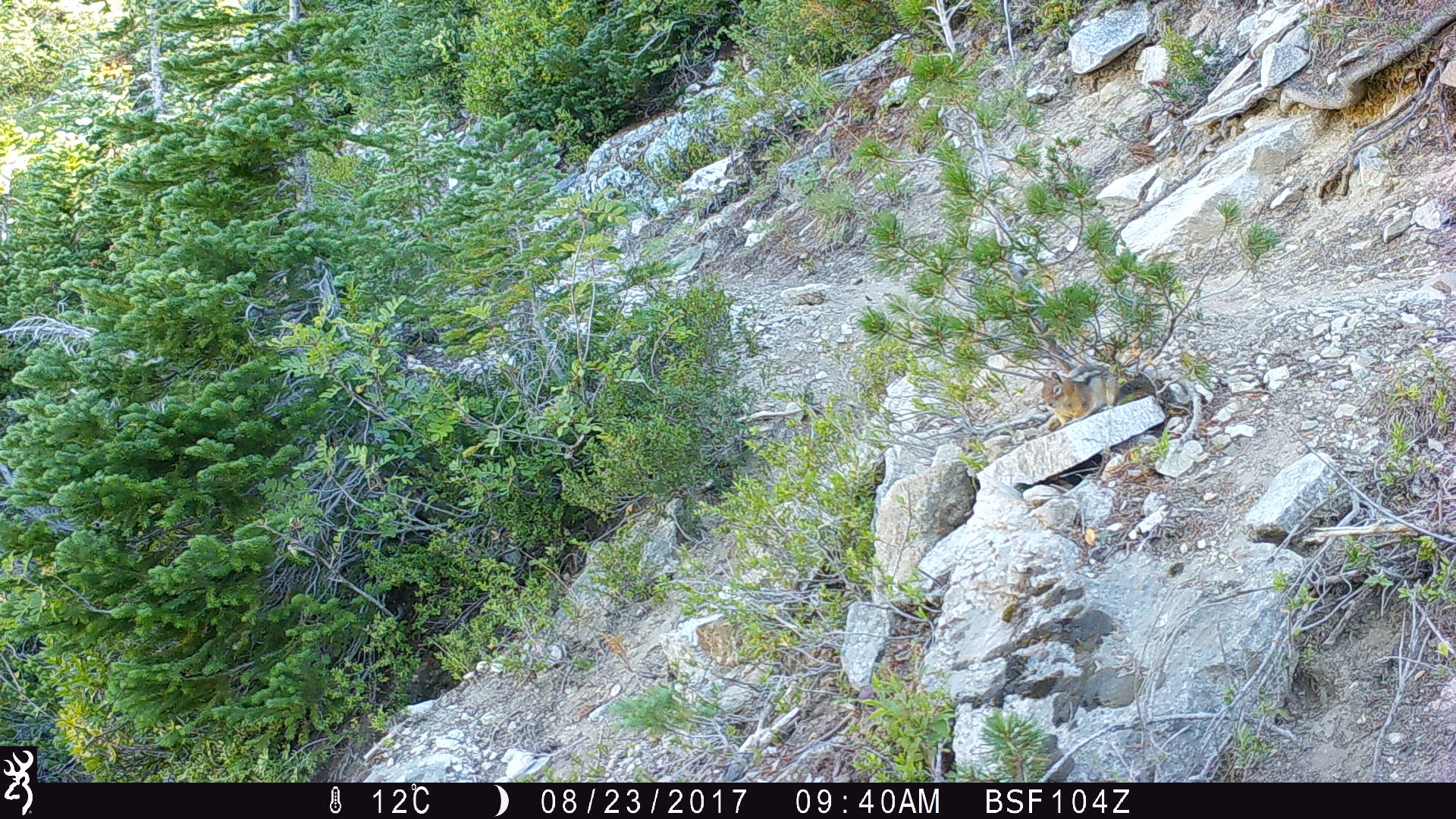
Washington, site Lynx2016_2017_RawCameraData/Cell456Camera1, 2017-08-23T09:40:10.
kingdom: Animalia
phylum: Chordata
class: Mammalia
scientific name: Mammalia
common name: small mammal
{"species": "small mammal (Mammalia)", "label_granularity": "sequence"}